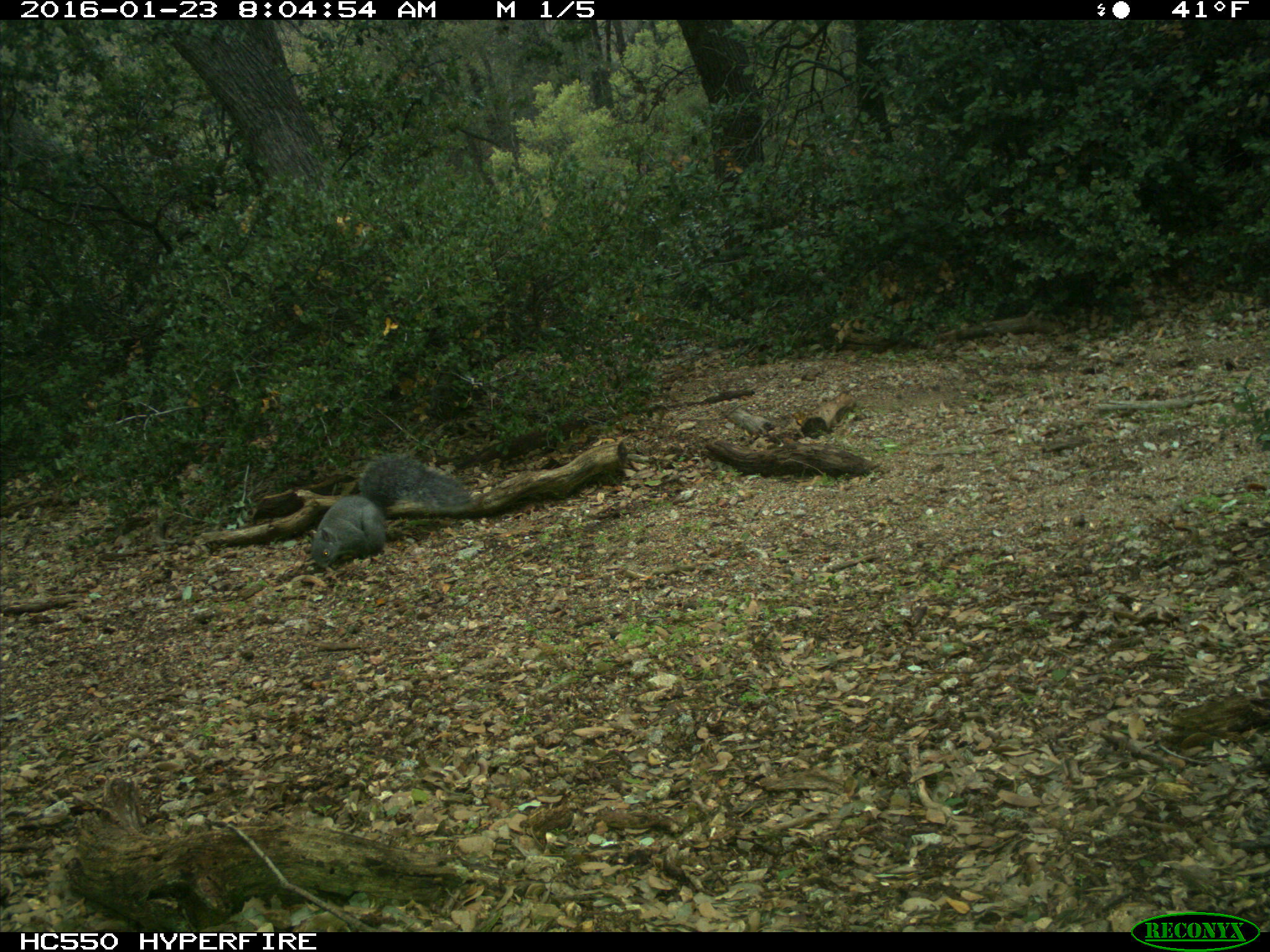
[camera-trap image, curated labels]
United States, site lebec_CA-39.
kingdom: Animalia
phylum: Chordata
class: Mammalia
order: Rodentia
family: Sciuridae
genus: Sciurus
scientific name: Sciurus carolinensis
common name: eastern gray squirrel